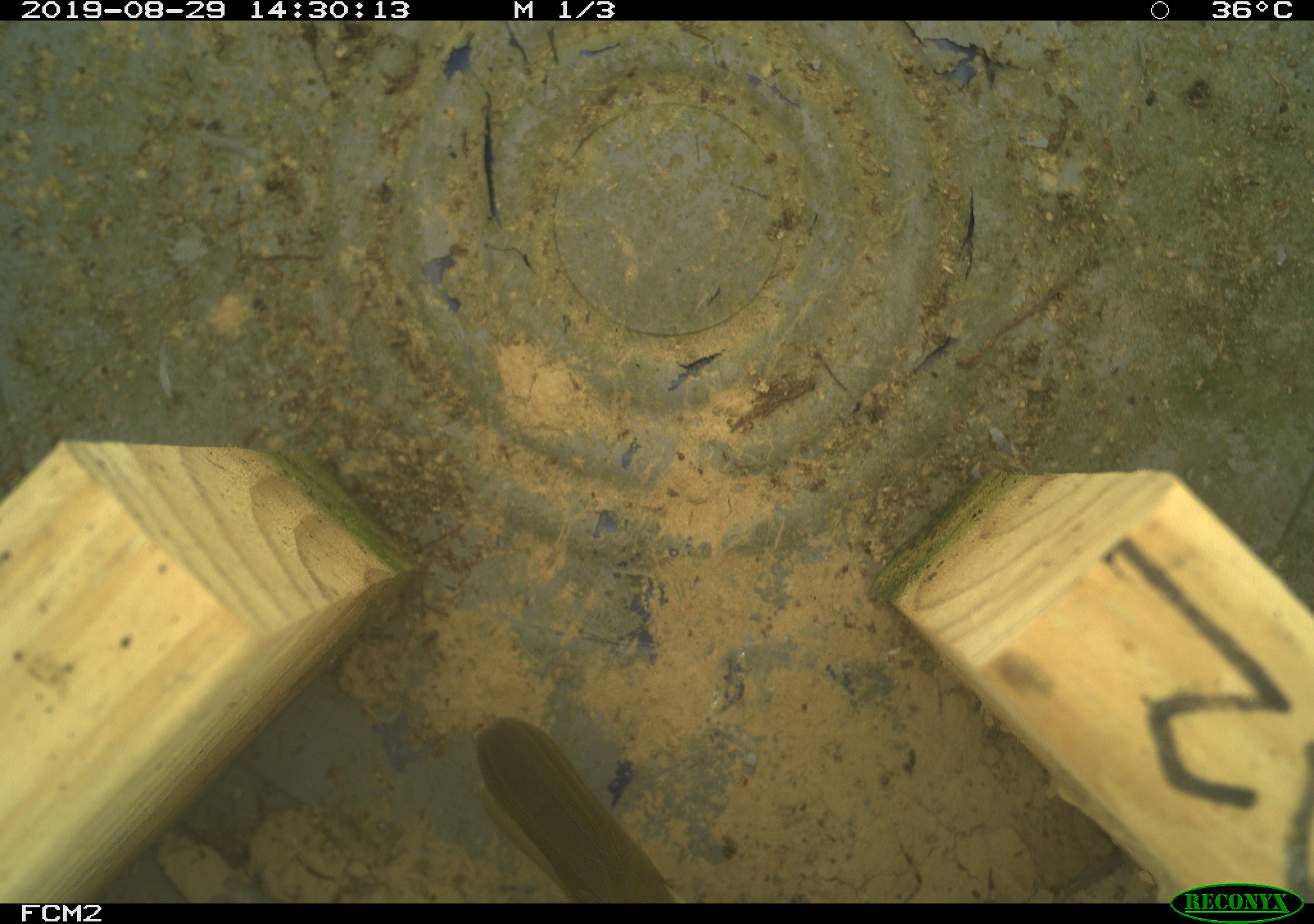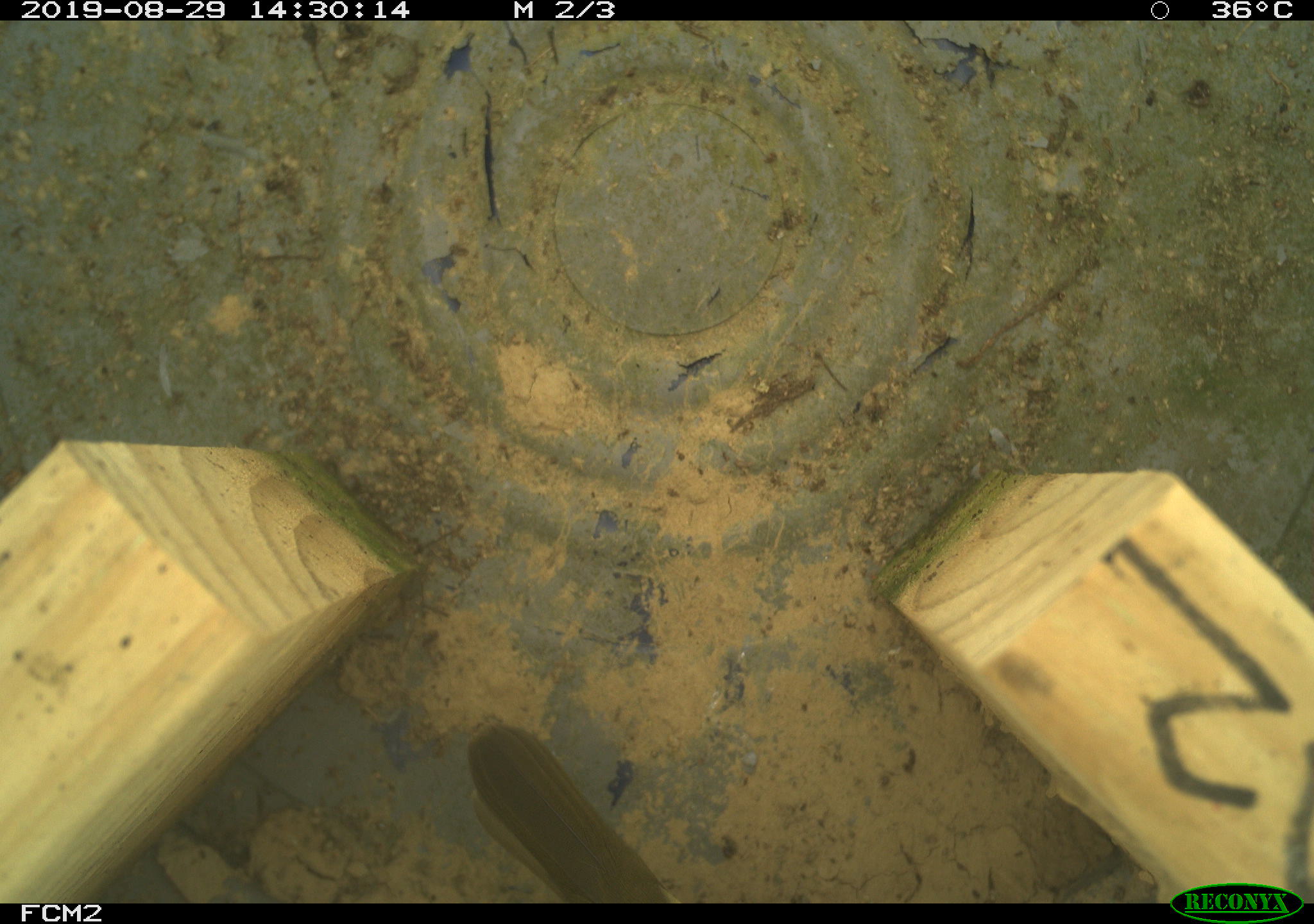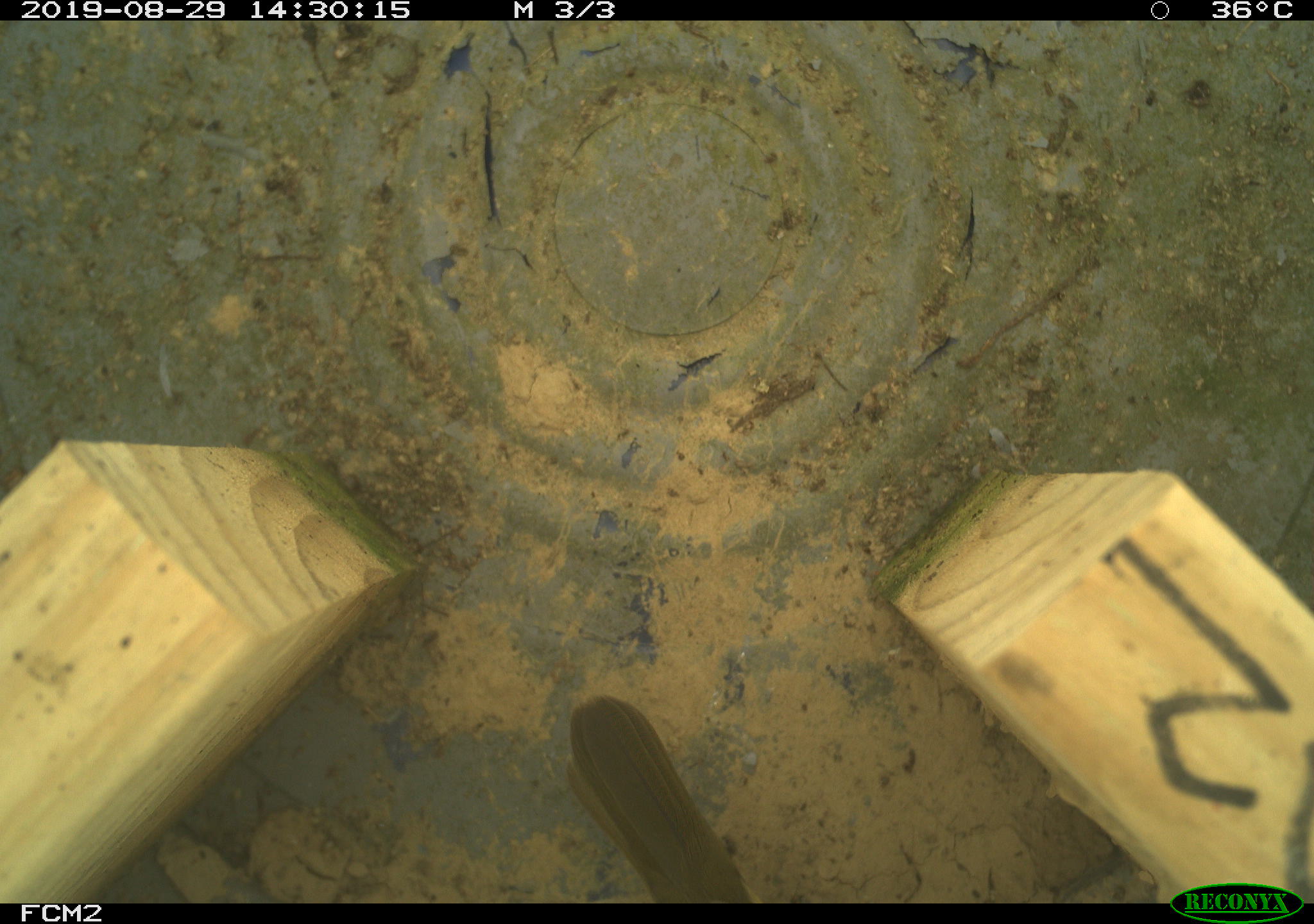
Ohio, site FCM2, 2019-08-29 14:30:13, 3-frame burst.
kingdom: Animalia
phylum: Chordata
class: Aves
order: Passeriformes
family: Parulidae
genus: Geothlypis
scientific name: Geothlypis trichas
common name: common yellowthroat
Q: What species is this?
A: Common yellowthroat (Geothlypis trichas).